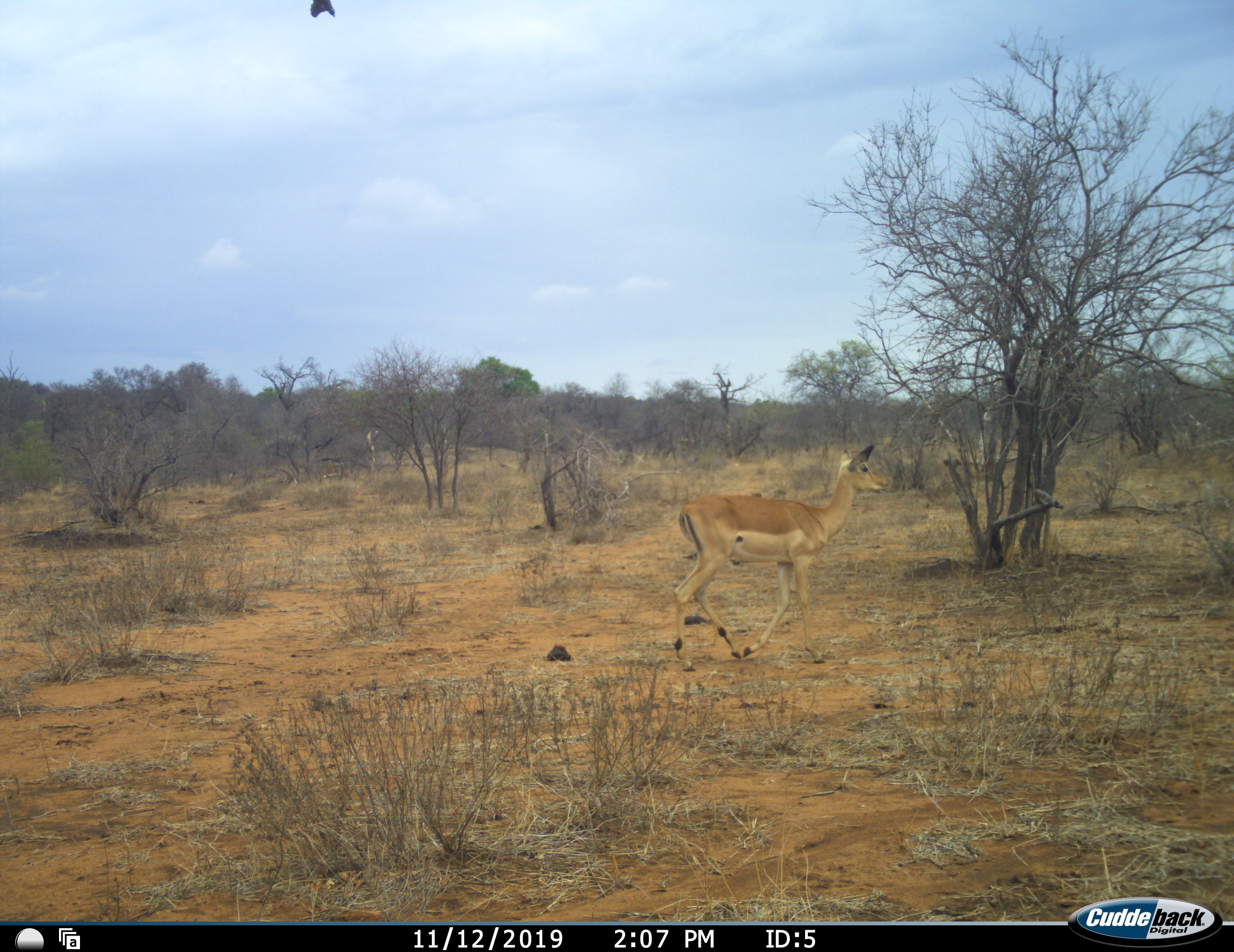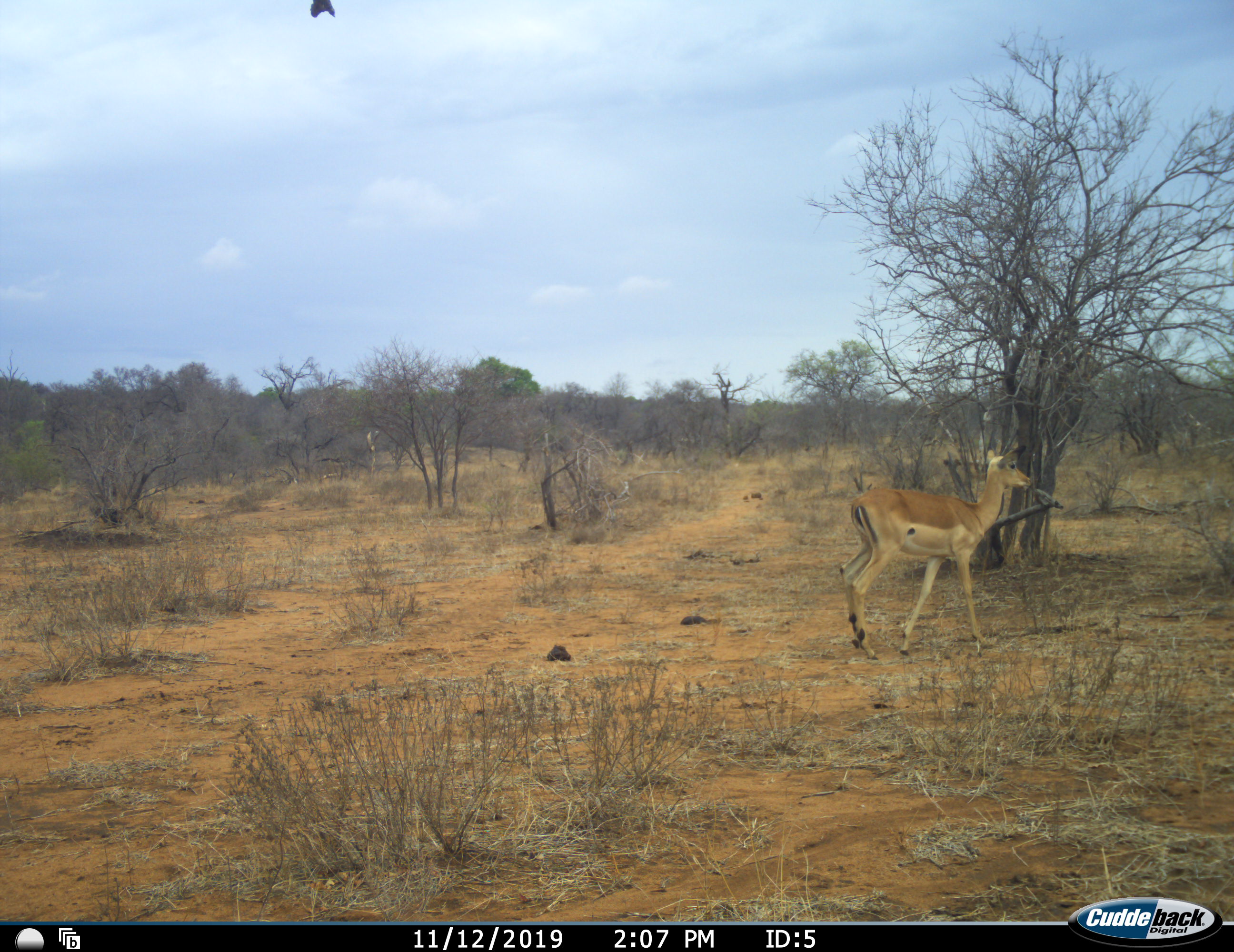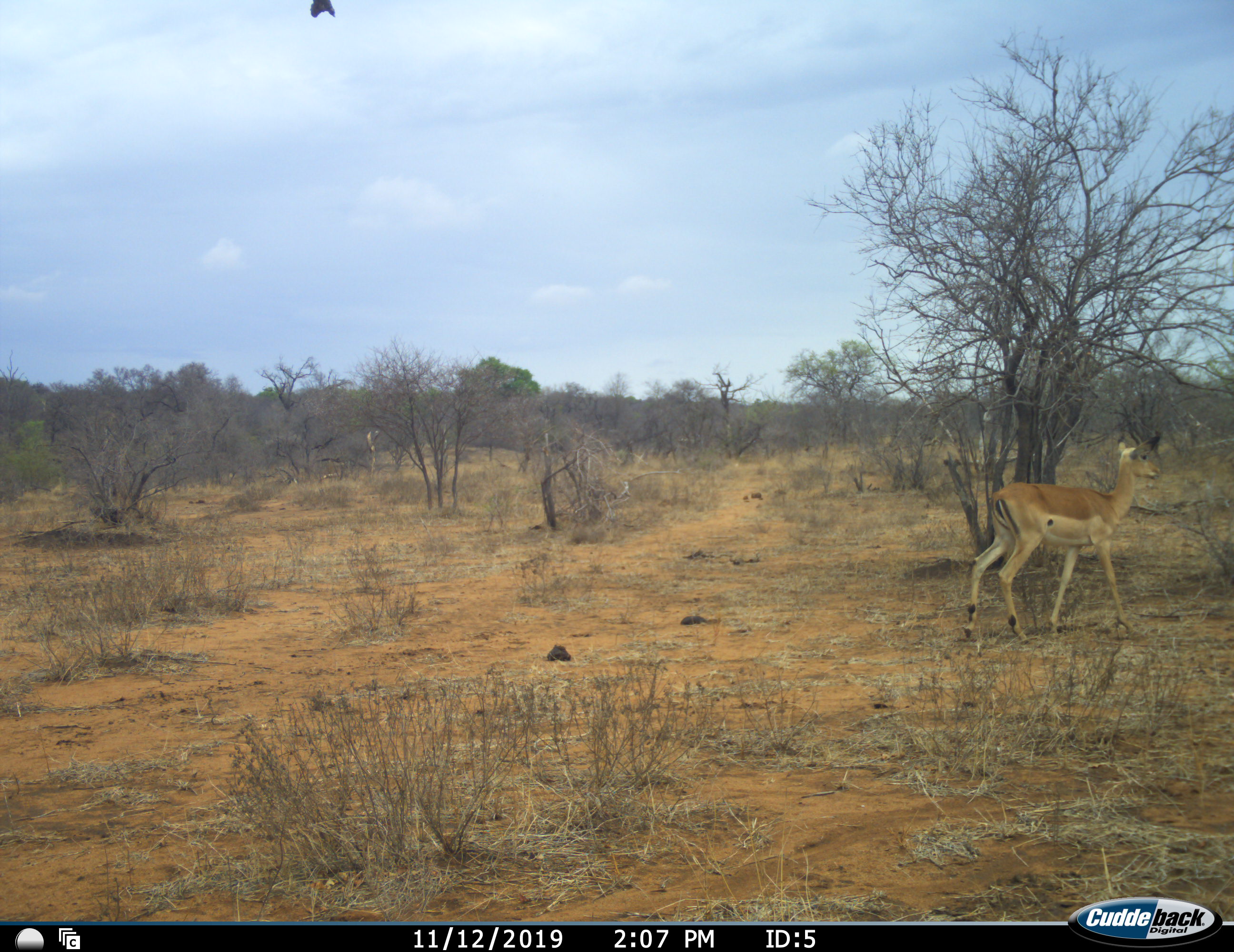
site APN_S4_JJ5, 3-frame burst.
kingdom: Animalia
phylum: Chordata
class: Mammalia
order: Artiodactyla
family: Bovidae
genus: Aepyceros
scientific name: Aepyceros melampus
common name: impala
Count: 1.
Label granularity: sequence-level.